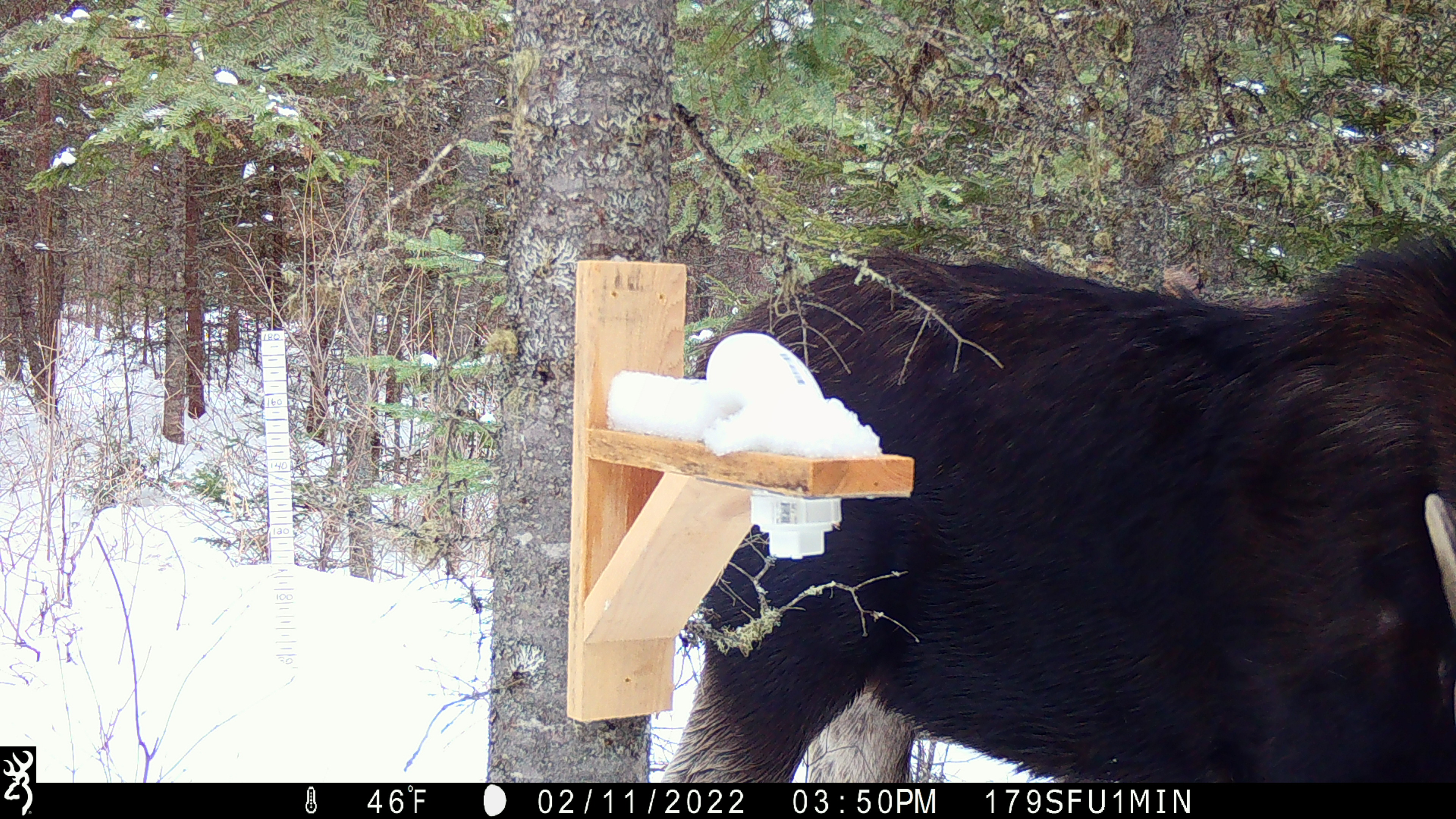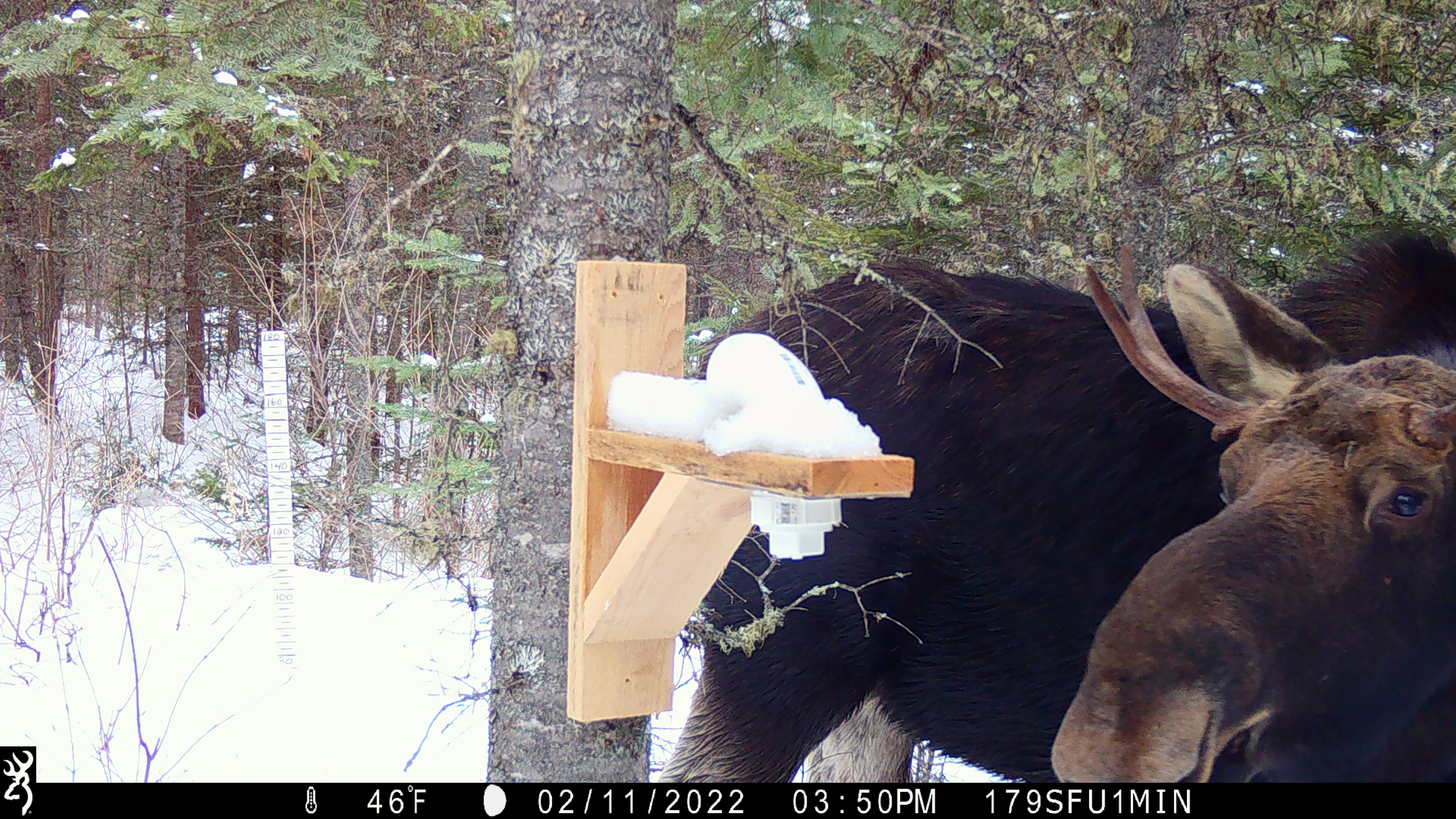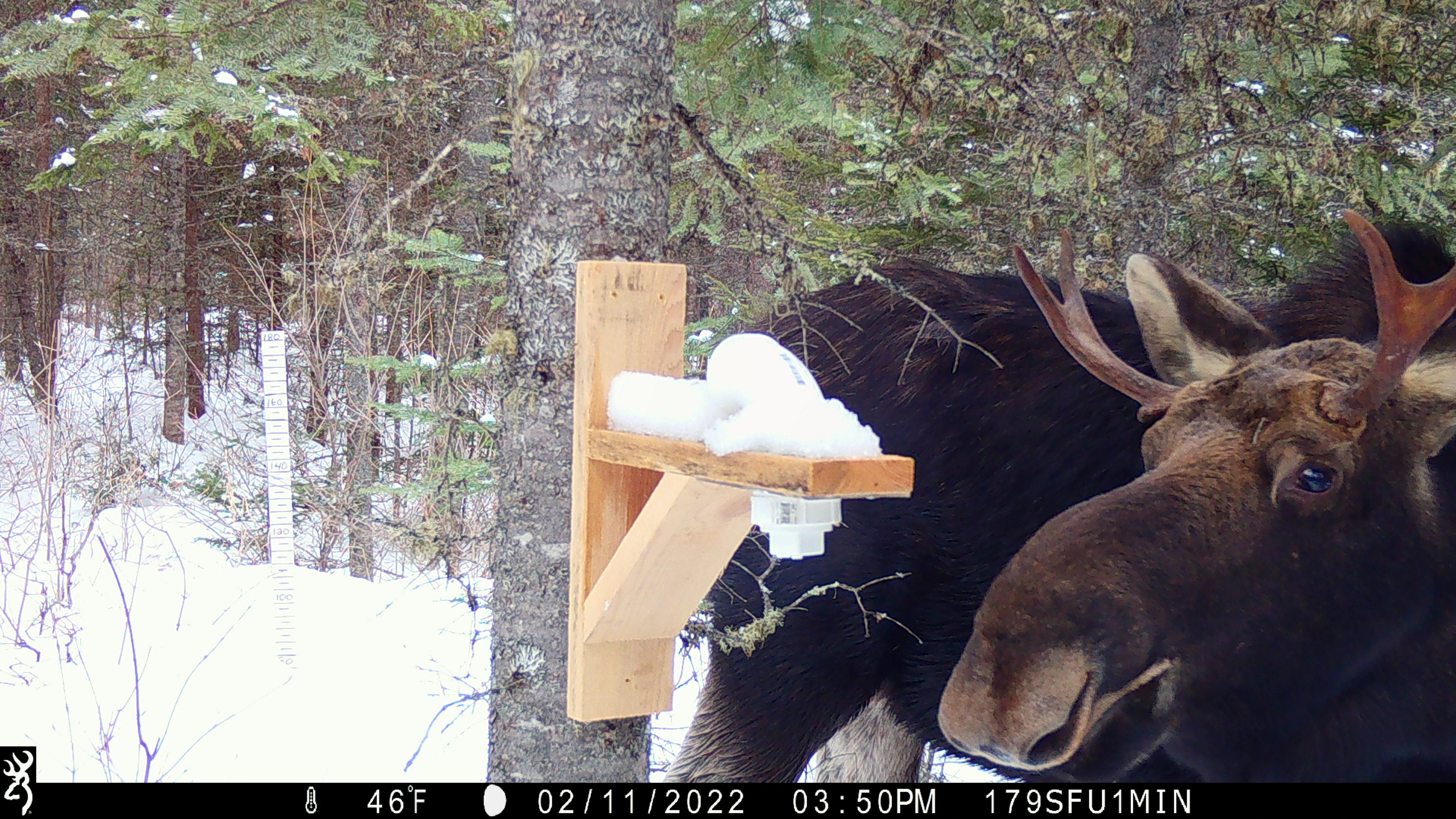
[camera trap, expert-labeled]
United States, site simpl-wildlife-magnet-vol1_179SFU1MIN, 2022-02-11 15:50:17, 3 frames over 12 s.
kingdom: Animalia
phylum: Chordata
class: Mammalia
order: Artiodactyla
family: Cervidae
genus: Alces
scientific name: Alces alces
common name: moose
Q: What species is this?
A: Moose (Alces alces).